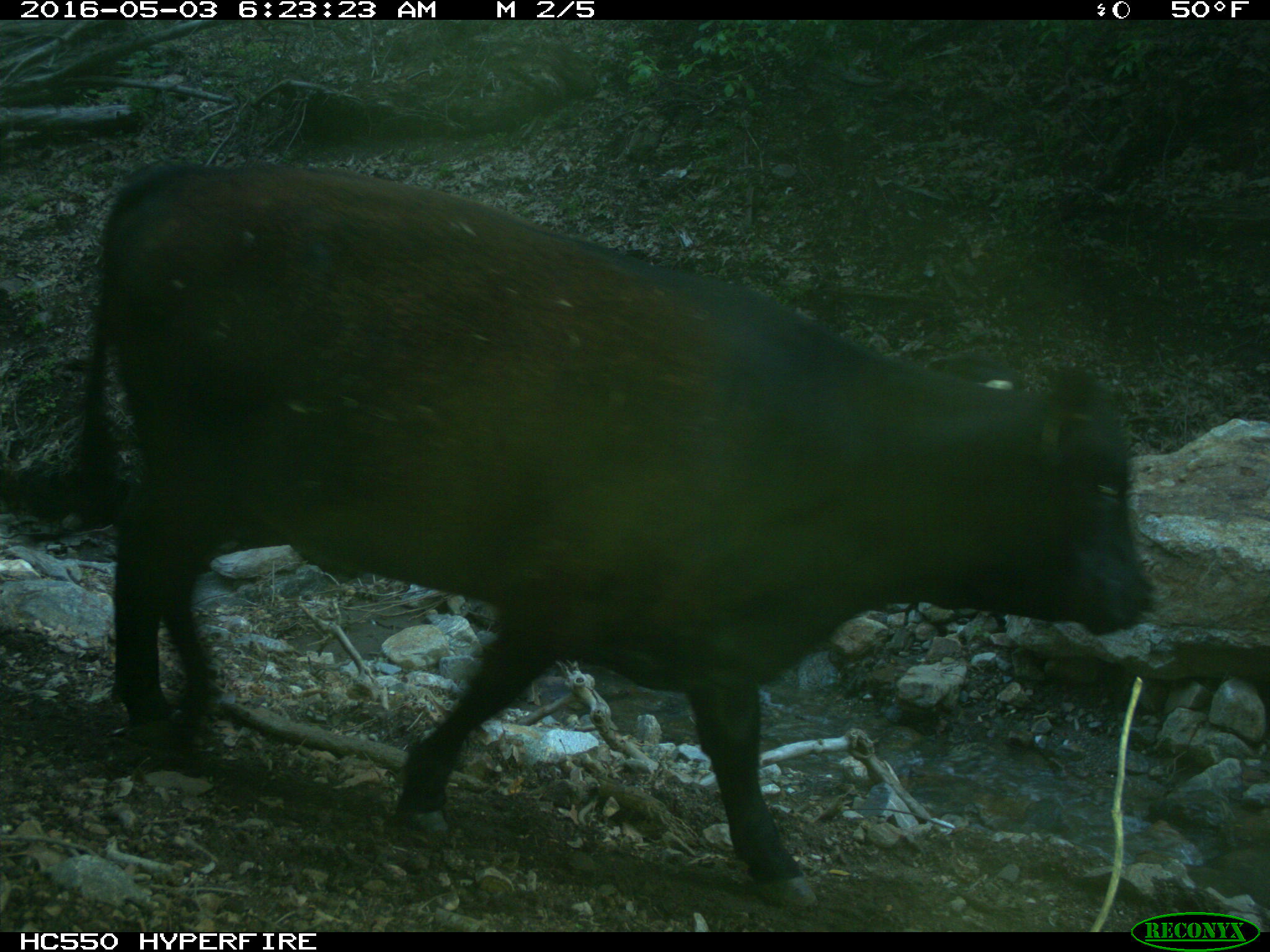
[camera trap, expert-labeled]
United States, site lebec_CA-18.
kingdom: Animalia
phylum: Chordata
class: Mammalia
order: Artiodactyla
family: Bovidae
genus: Bos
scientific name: Bos taurus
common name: domestic cow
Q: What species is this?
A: Bos taurus (domestic cow).